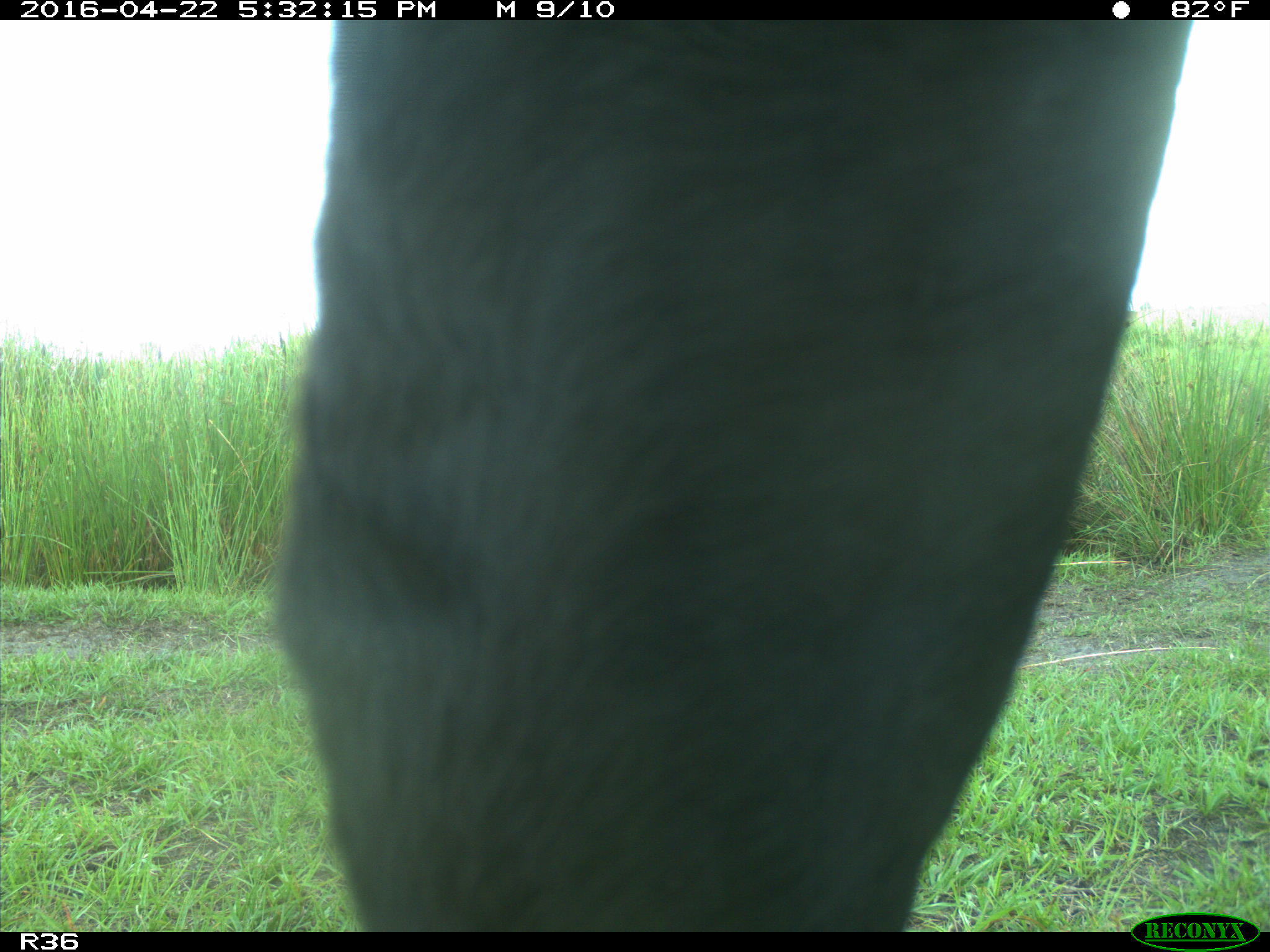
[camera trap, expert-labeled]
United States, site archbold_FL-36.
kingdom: Animalia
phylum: Chordata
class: Mammalia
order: Artiodactyla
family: Bovidae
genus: Bos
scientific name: Bos taurus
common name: domestic cow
Bos taurus (domestic cow).